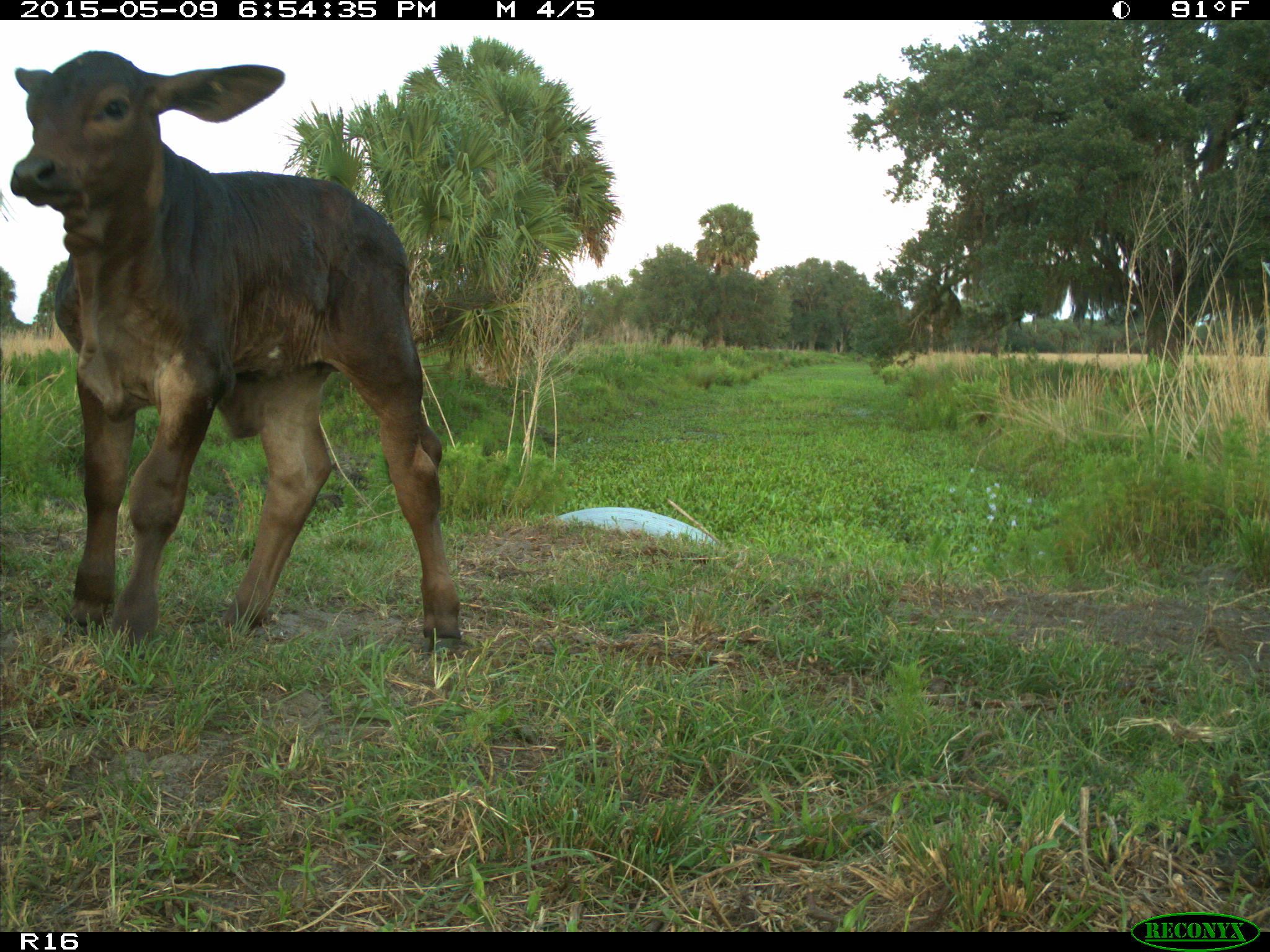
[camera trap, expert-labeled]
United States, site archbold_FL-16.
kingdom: Animalia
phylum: Chordata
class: Mammalia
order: Artiodactyla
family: Bovidae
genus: Bos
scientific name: Bos taurus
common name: domestic cow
Bos taurus (domestic cow).